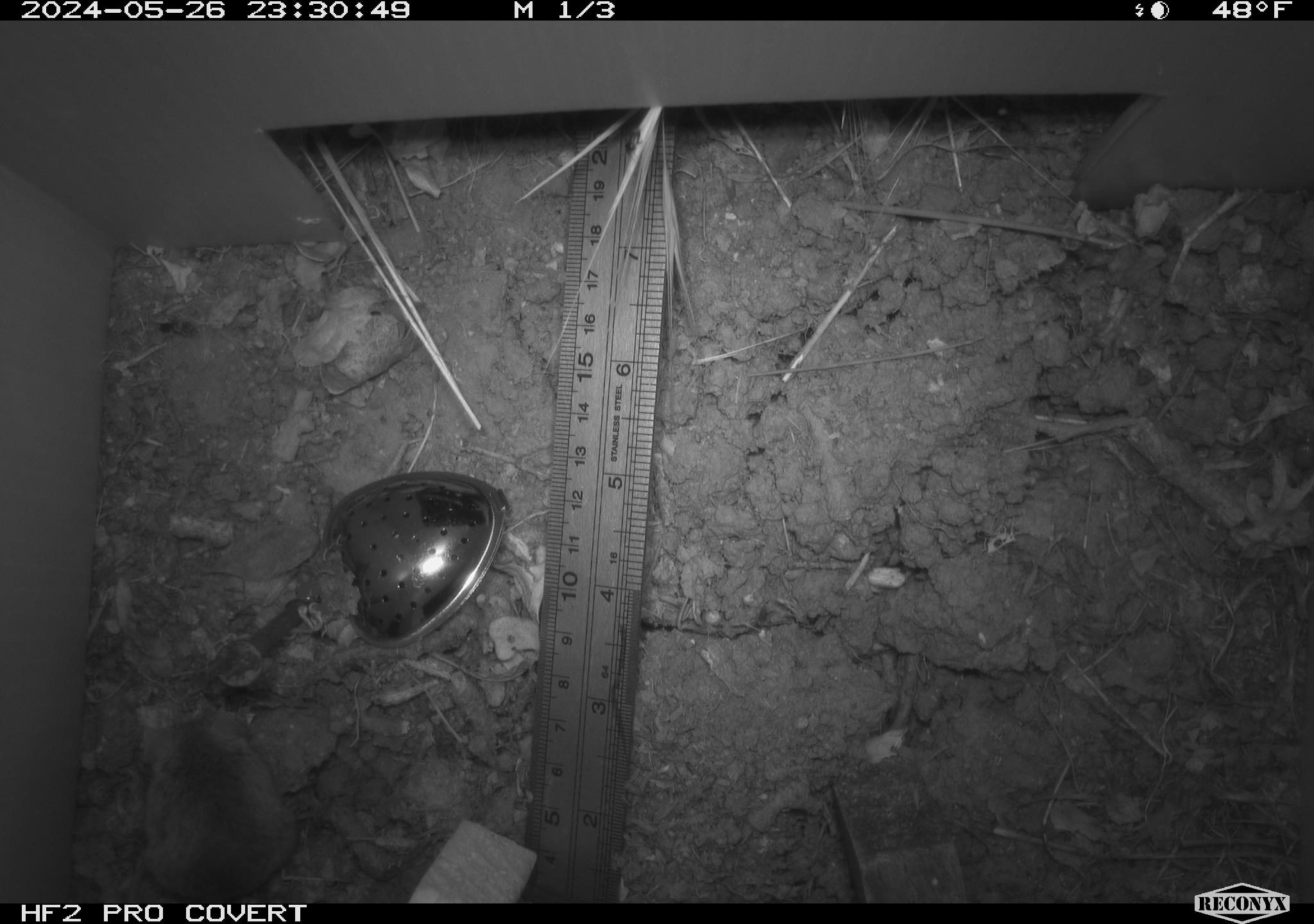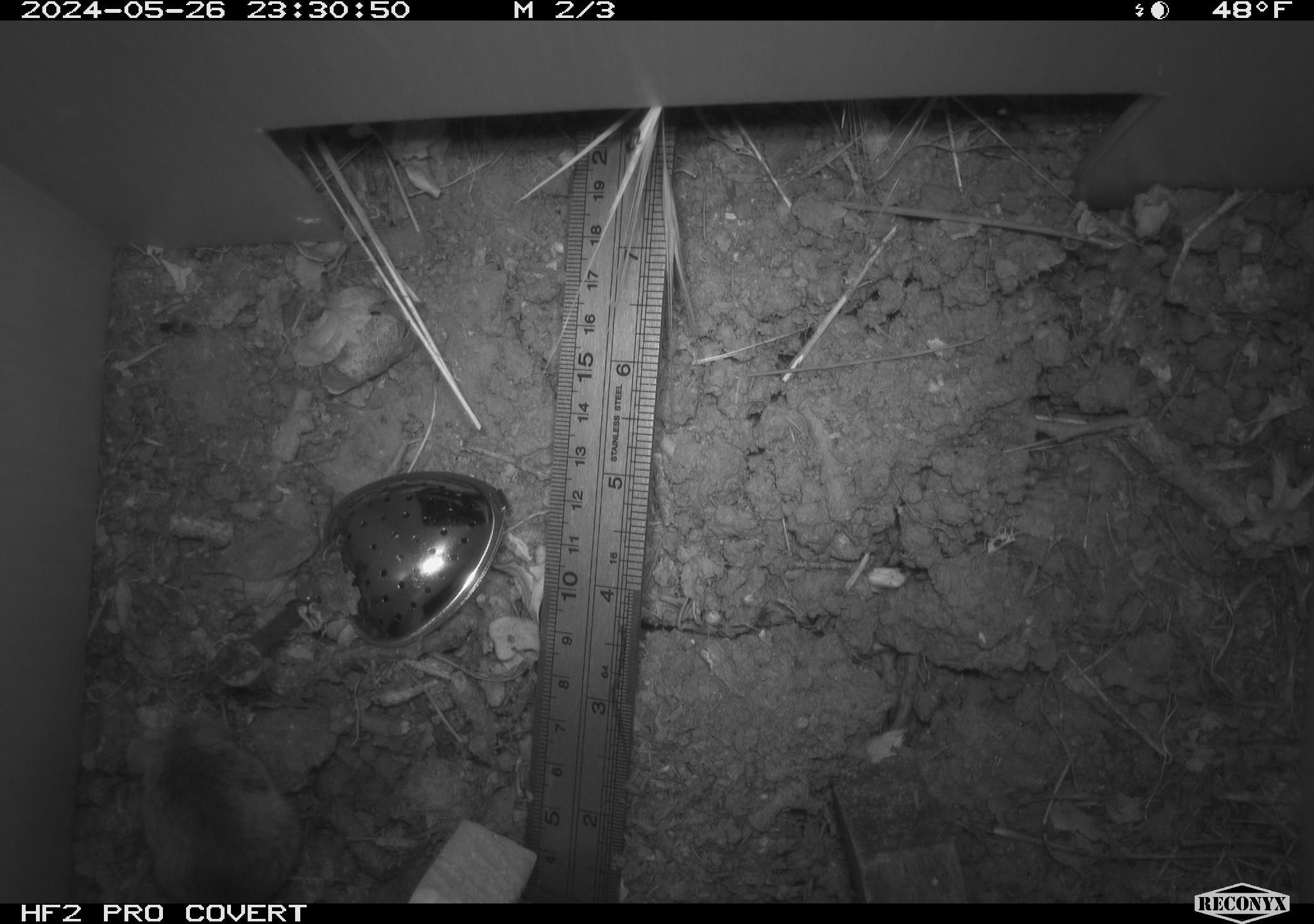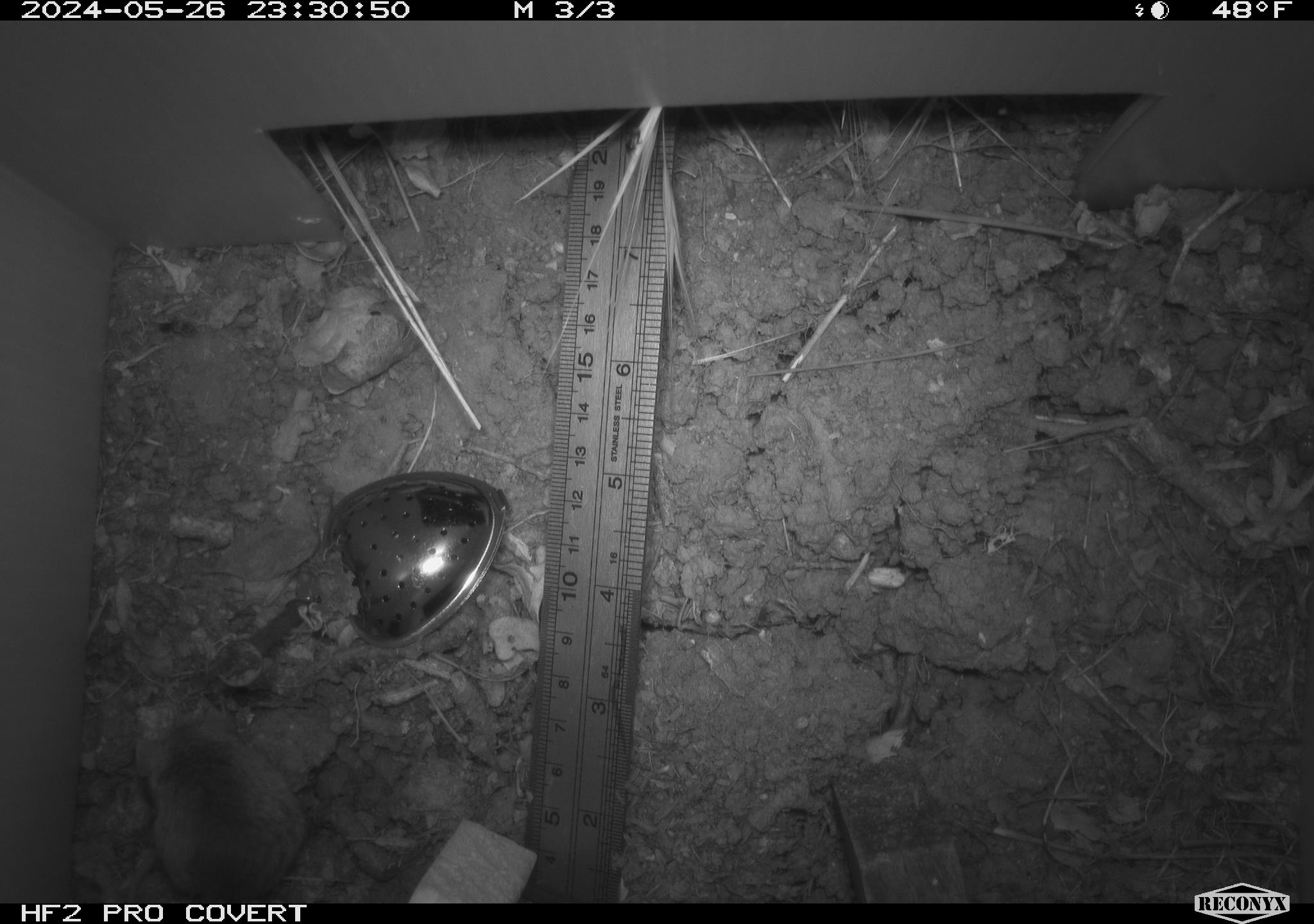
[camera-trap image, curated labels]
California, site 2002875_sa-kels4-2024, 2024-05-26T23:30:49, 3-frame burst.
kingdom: Animalia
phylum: Chordata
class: Mammalia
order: Rodentia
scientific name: Rodentia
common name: rodent